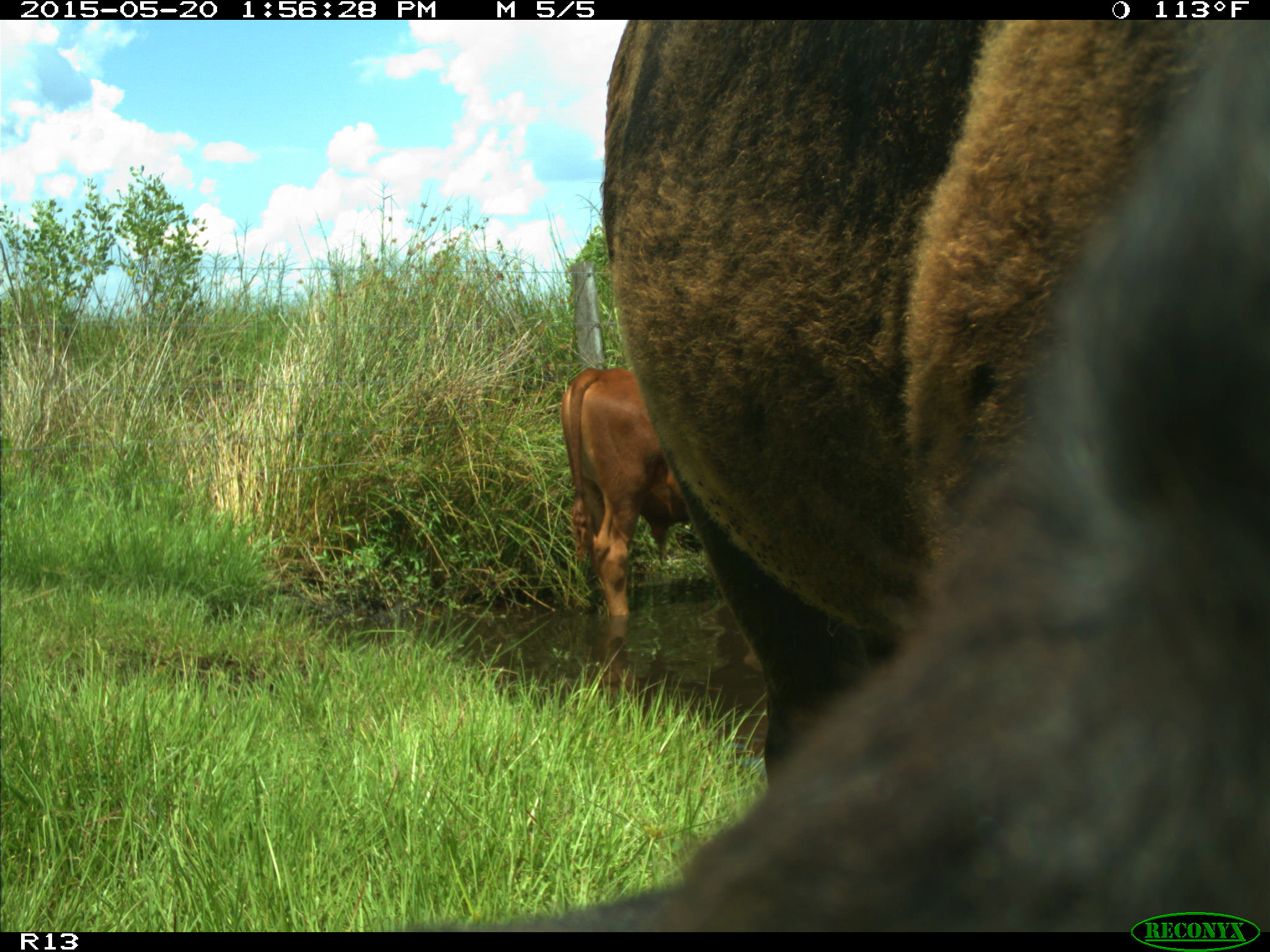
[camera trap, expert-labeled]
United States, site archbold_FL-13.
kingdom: Animalia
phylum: Chordata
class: Mammalia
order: Artiodactyla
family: Bovidae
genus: Bos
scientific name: Bos taurus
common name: domestic cow